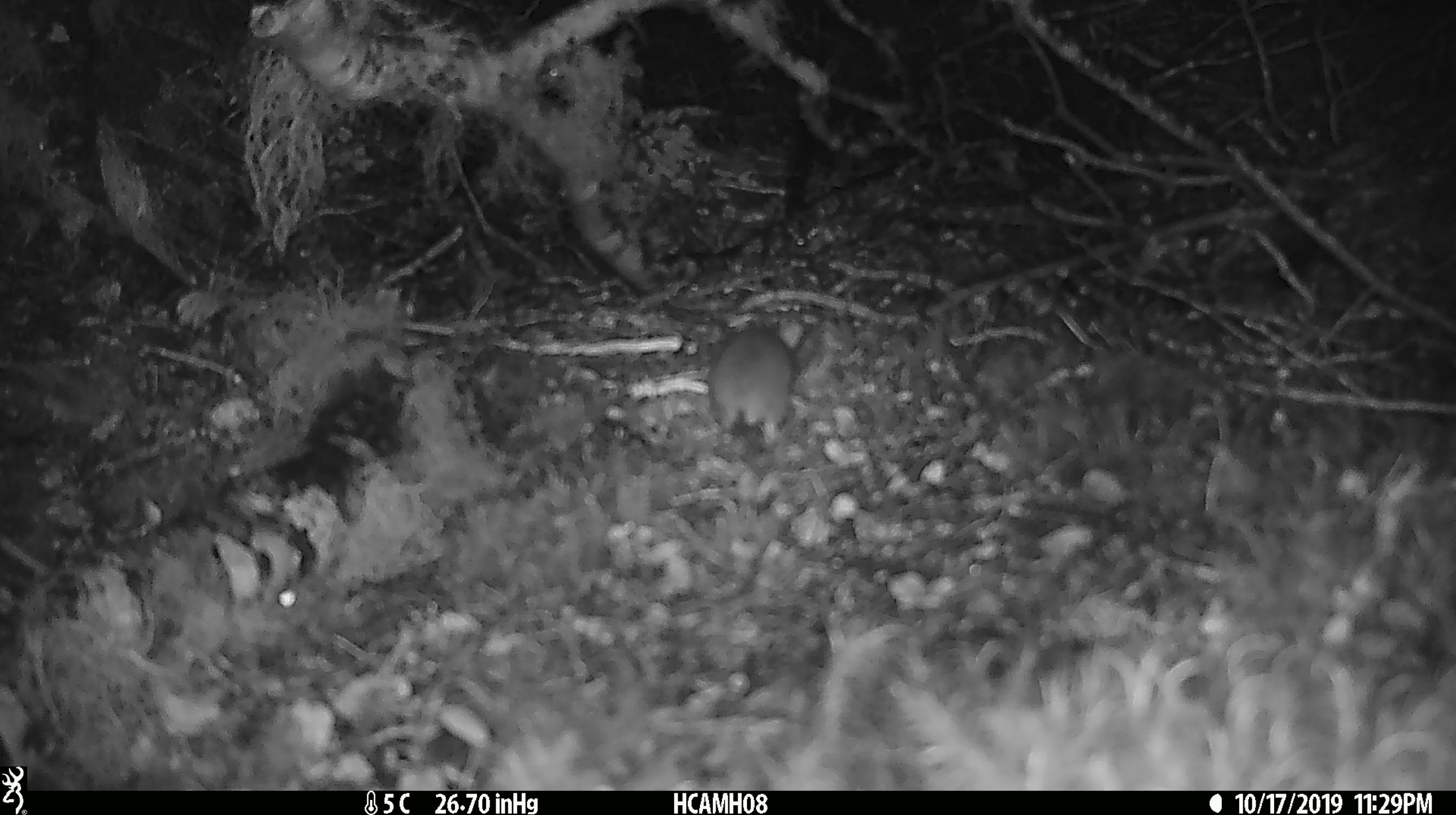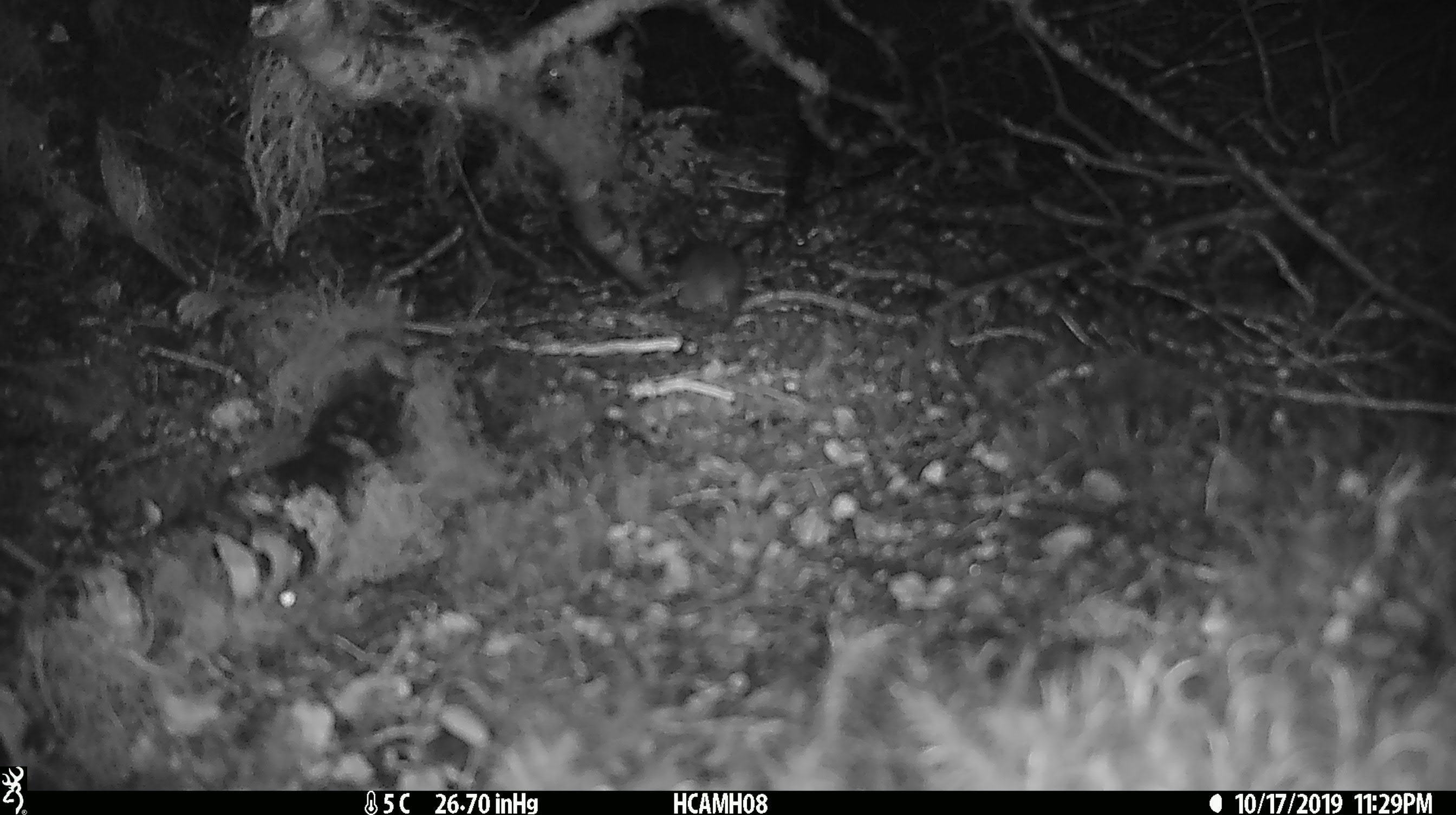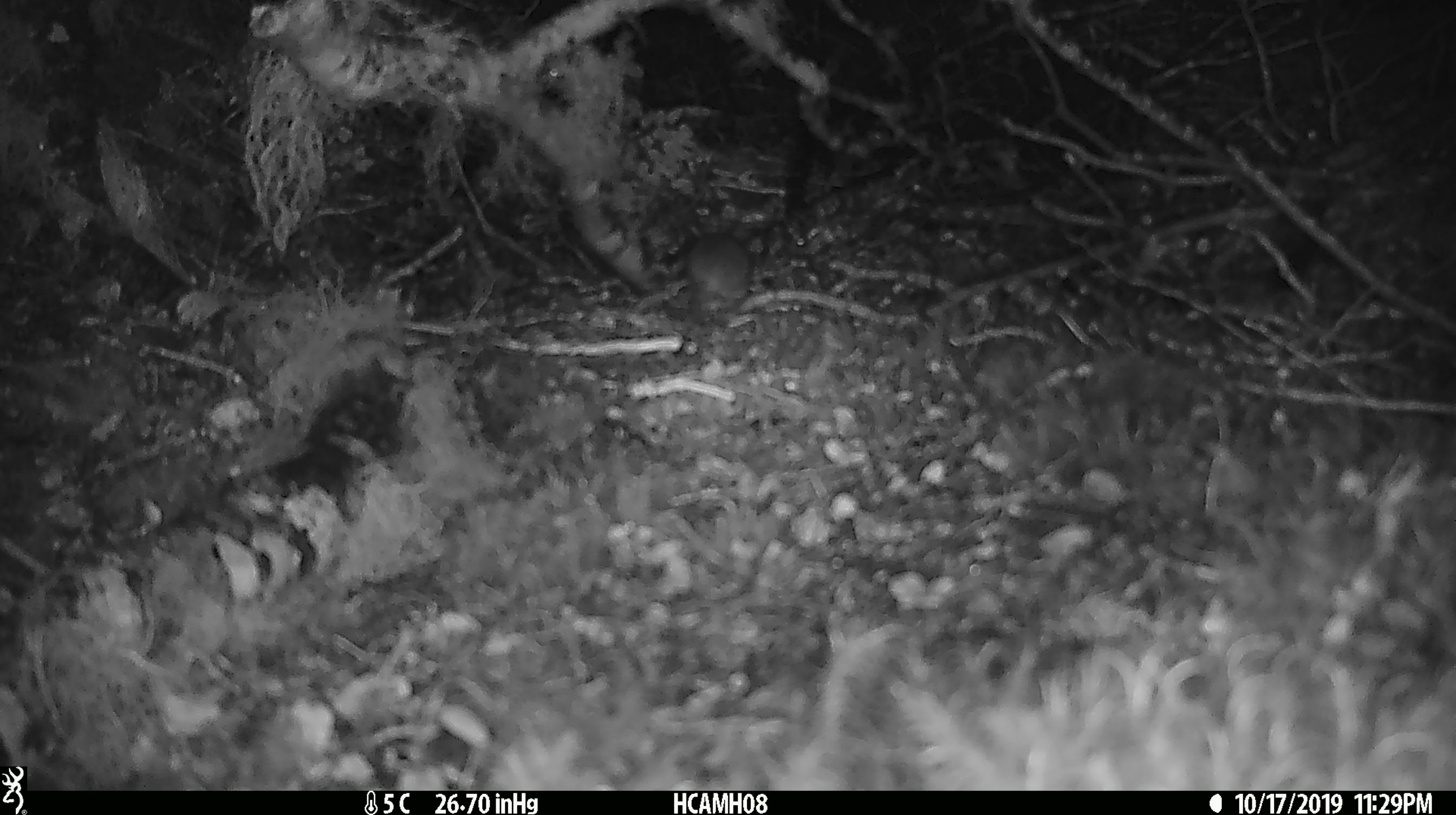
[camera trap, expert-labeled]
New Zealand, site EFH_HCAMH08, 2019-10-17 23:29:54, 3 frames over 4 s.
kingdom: Animalia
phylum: Chordata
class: Mammalia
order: Rodentia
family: Muridae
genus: Mus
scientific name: Mus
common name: mouse